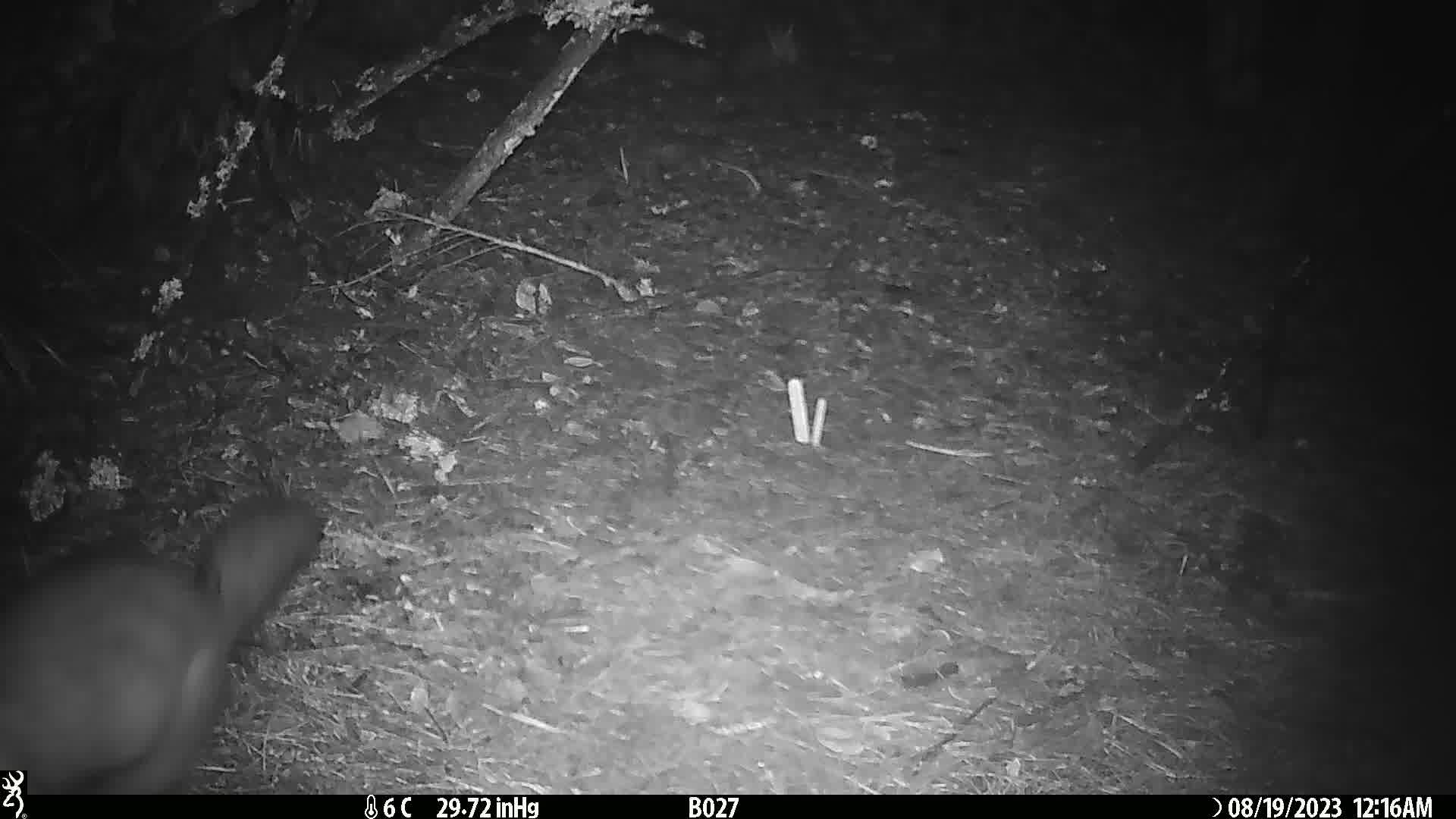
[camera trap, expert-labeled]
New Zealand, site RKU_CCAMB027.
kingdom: Animalia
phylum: Chordata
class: Mammalia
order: Diprotodontia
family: Phalangeridae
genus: Trichosurus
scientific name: Trichosurus vulpecula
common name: common brushtail possum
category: possum